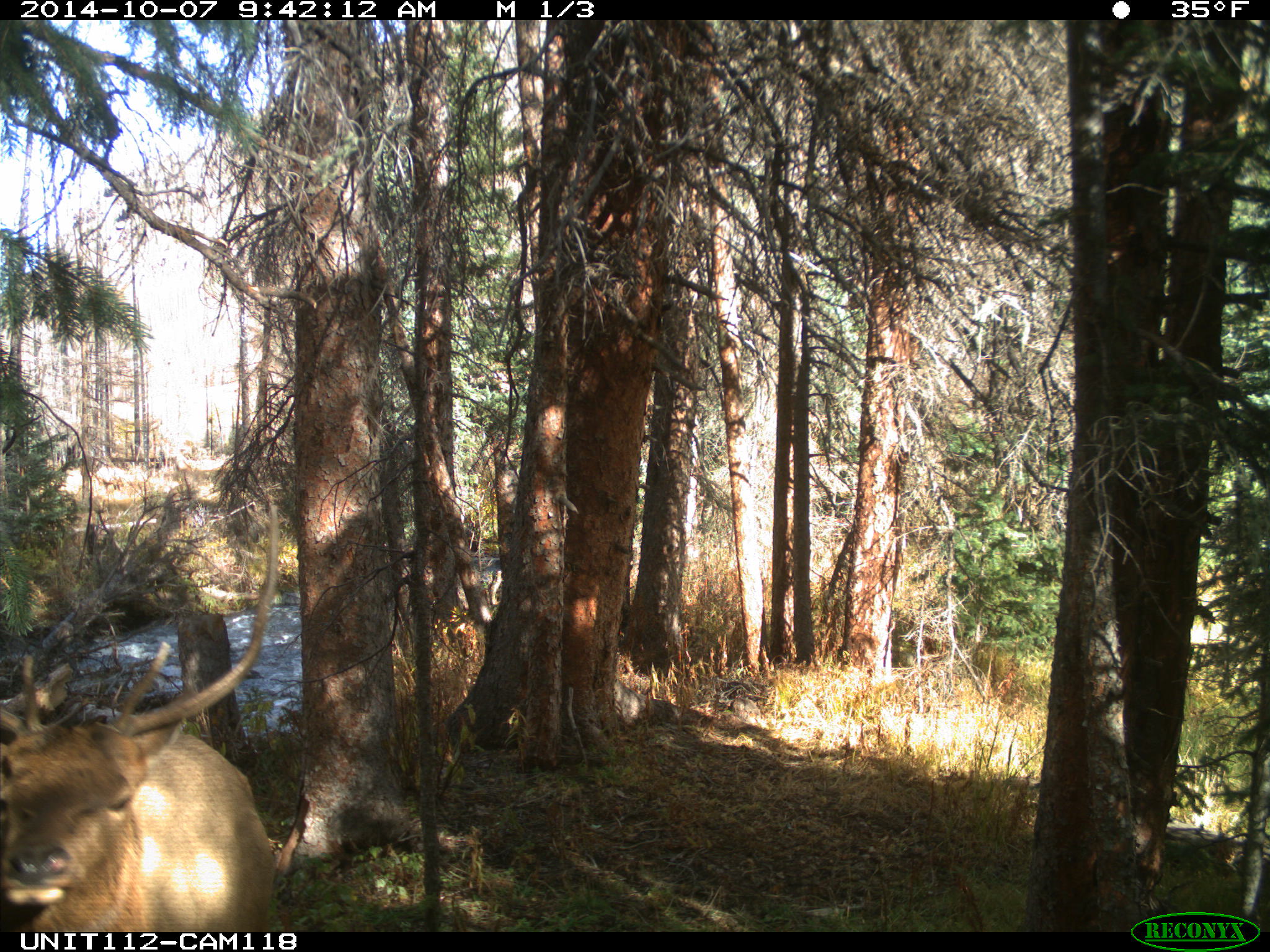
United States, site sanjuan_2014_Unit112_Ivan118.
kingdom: Animalia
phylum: Chordata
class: Mammalia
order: Artiodactyla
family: Cervidae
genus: Cervus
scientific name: Cervus elaphus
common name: red deer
Cervus elaphus (red deer).